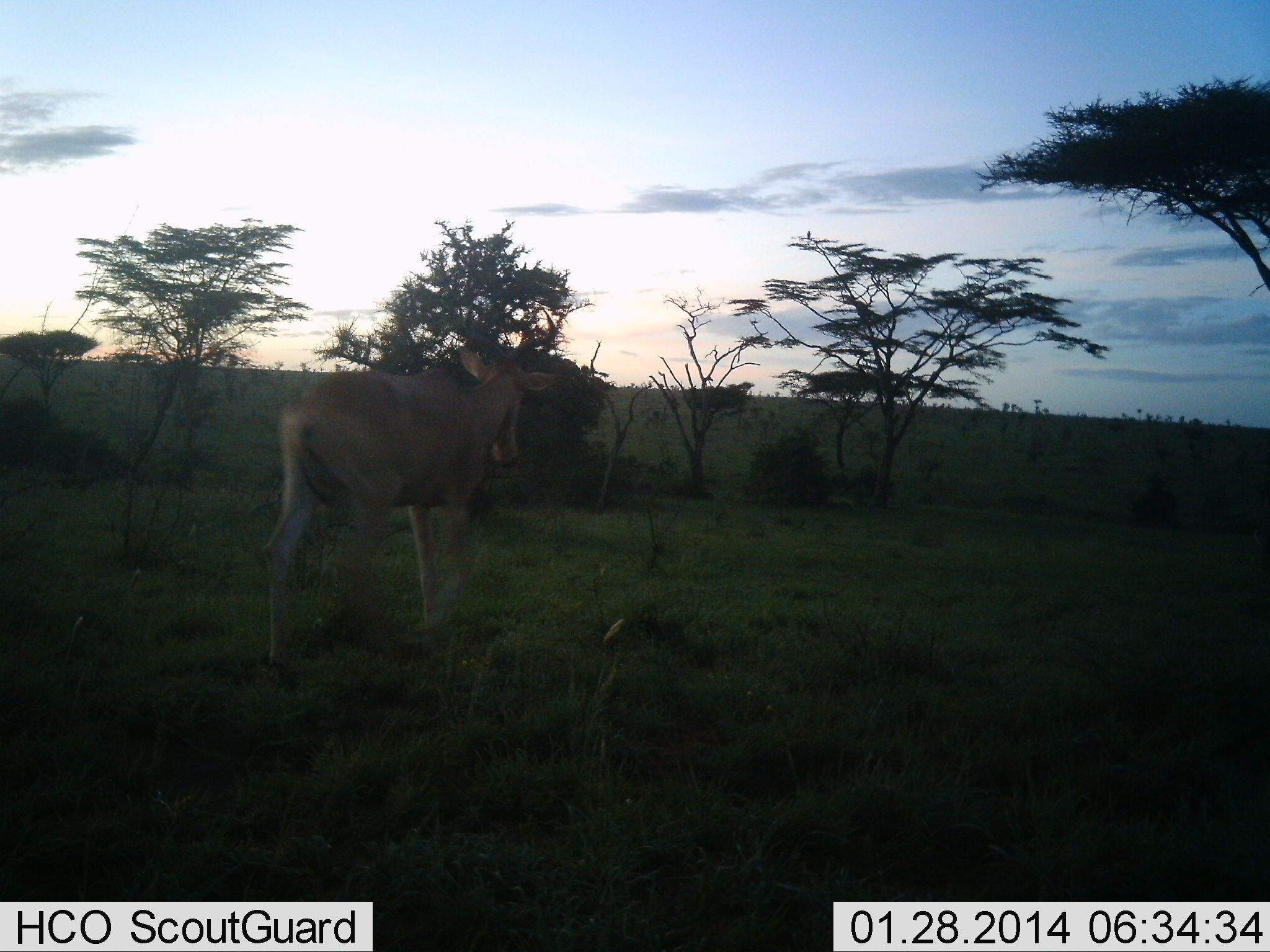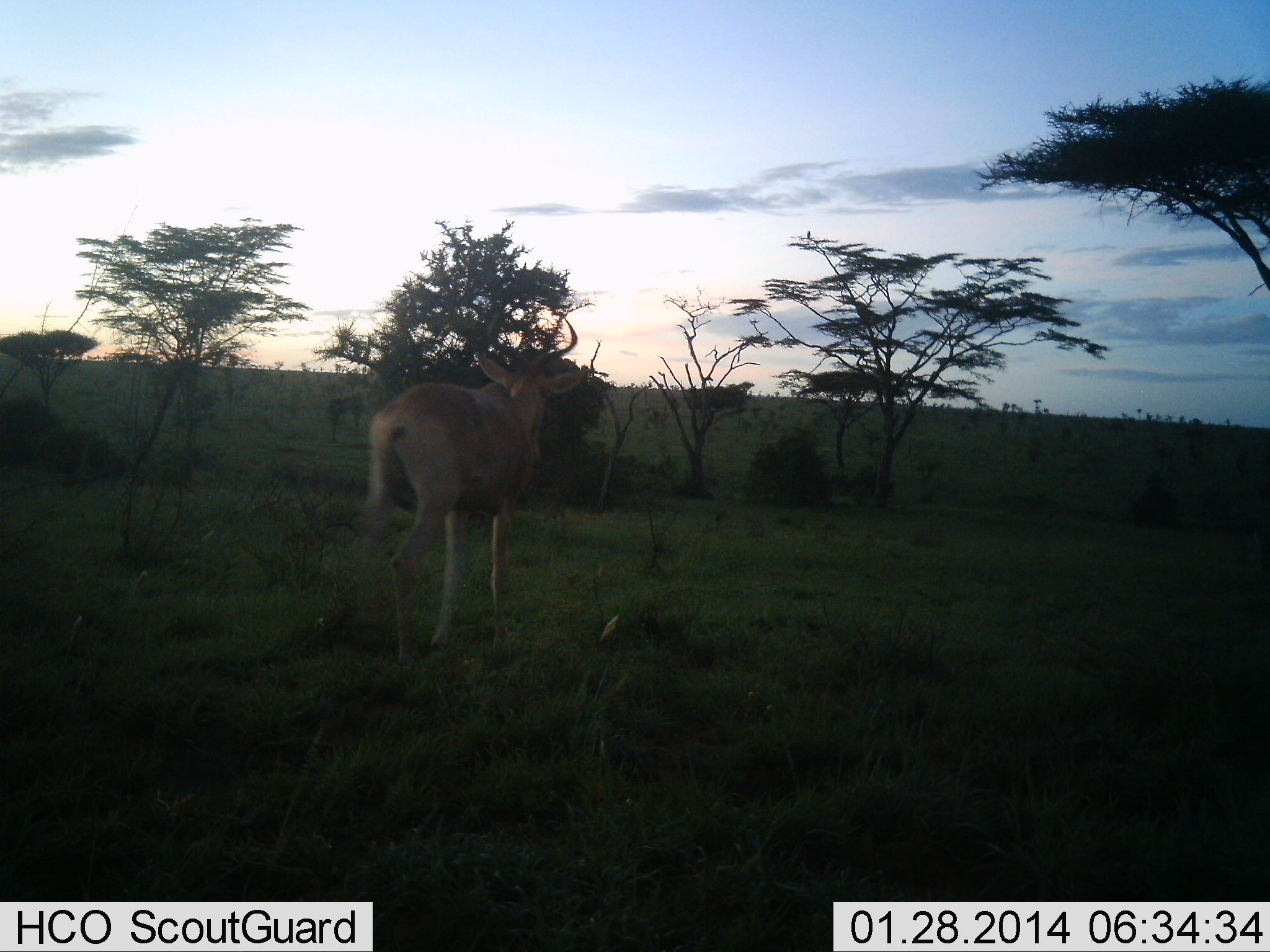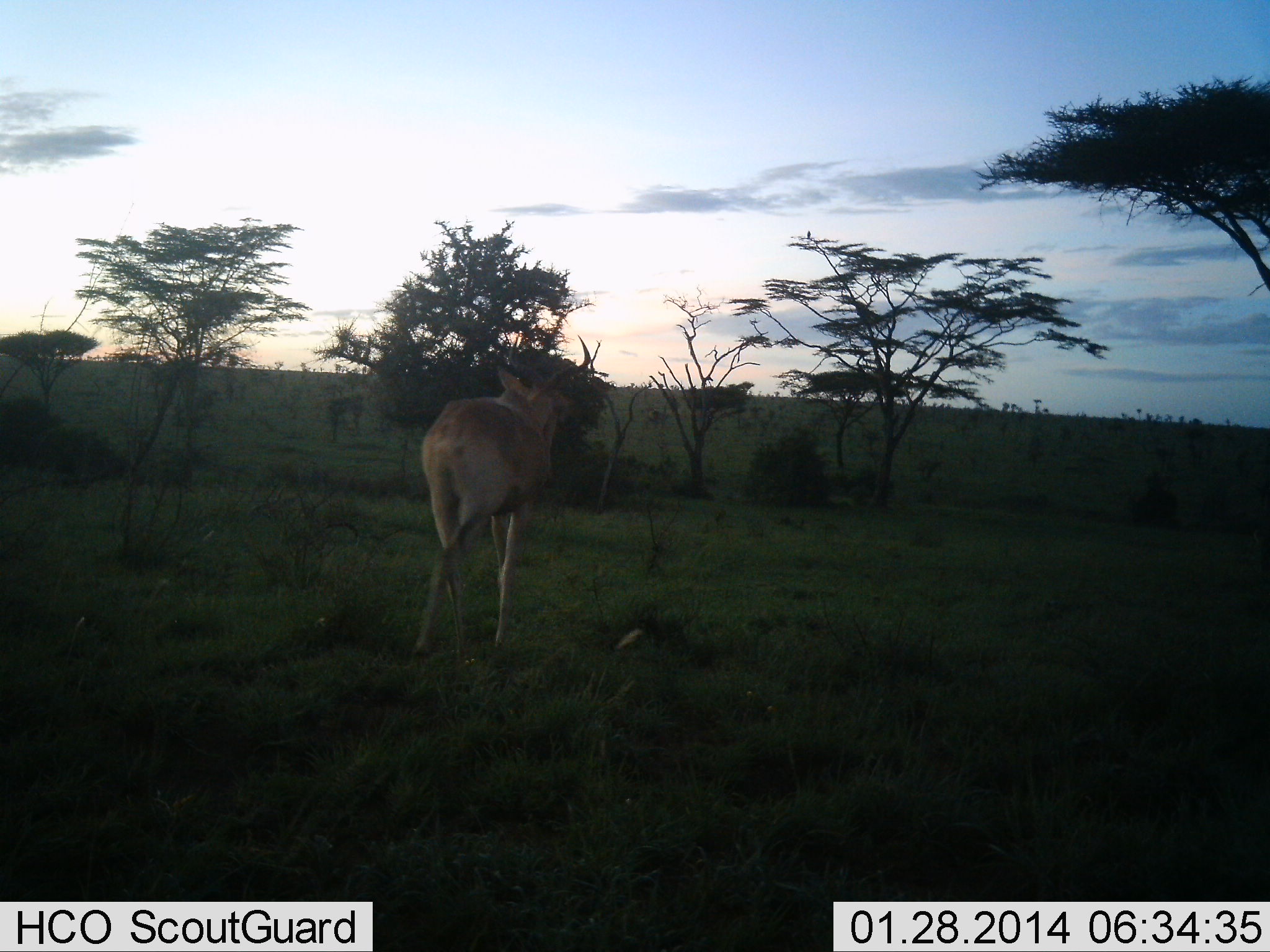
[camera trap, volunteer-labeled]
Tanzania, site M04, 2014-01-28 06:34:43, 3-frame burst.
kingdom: Animalia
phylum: Chordata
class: Mammalia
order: Artiodactyla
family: Bovidae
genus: Alcelaphus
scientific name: Alcelaphus buselaphus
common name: hartebeest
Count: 1.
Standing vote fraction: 8%.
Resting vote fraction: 0%.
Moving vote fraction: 92%.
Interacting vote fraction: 0%.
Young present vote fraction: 0%.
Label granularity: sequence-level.